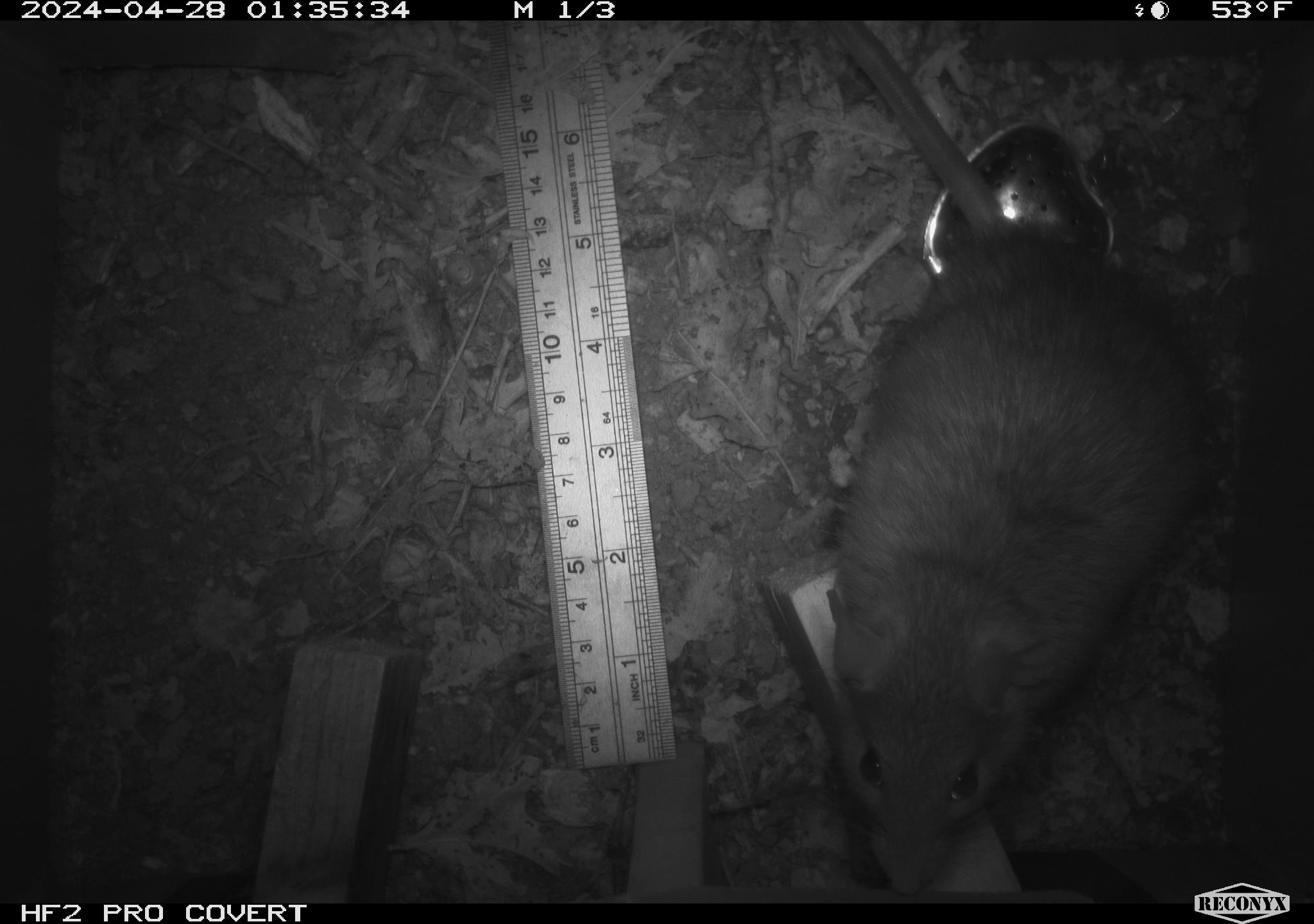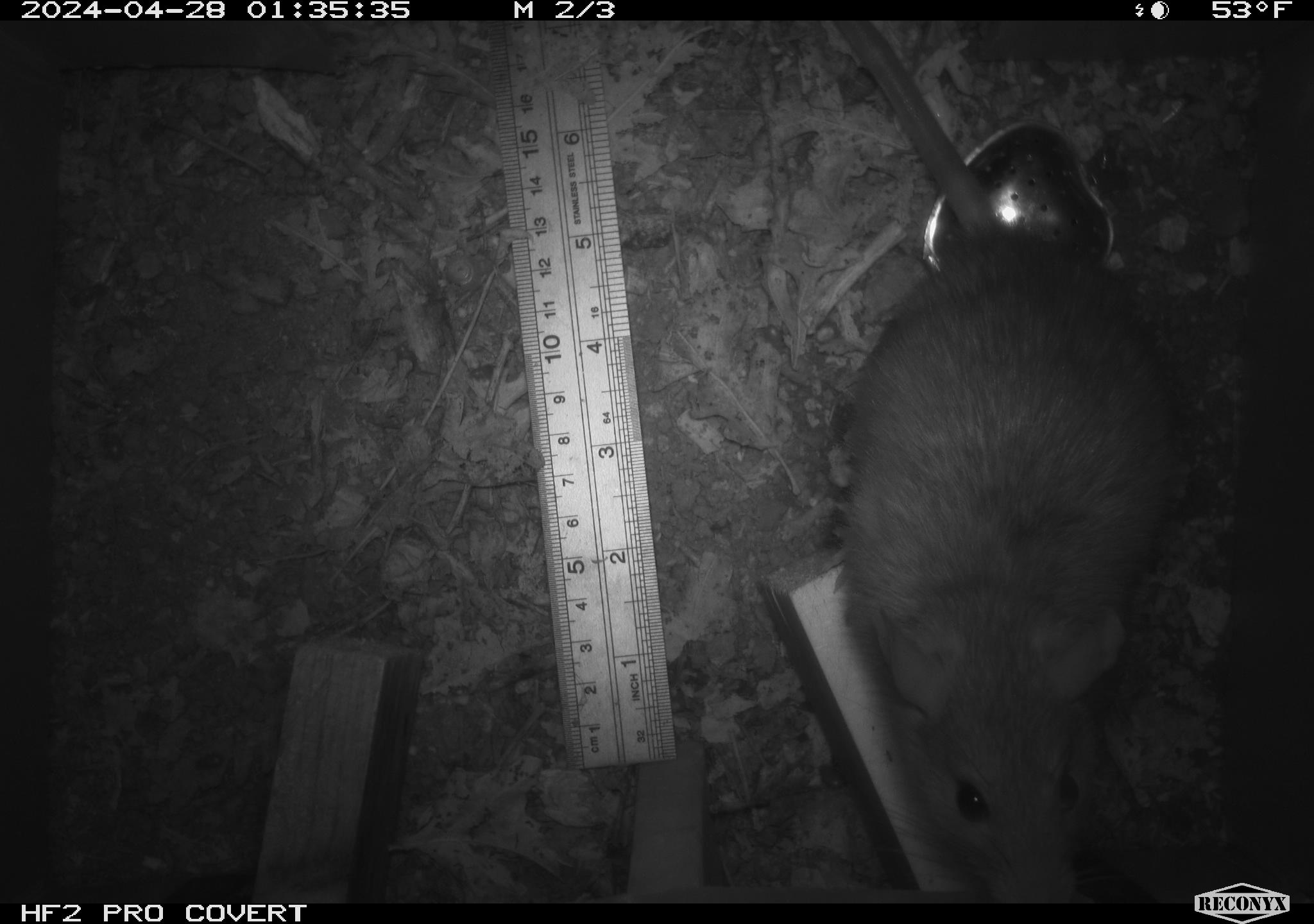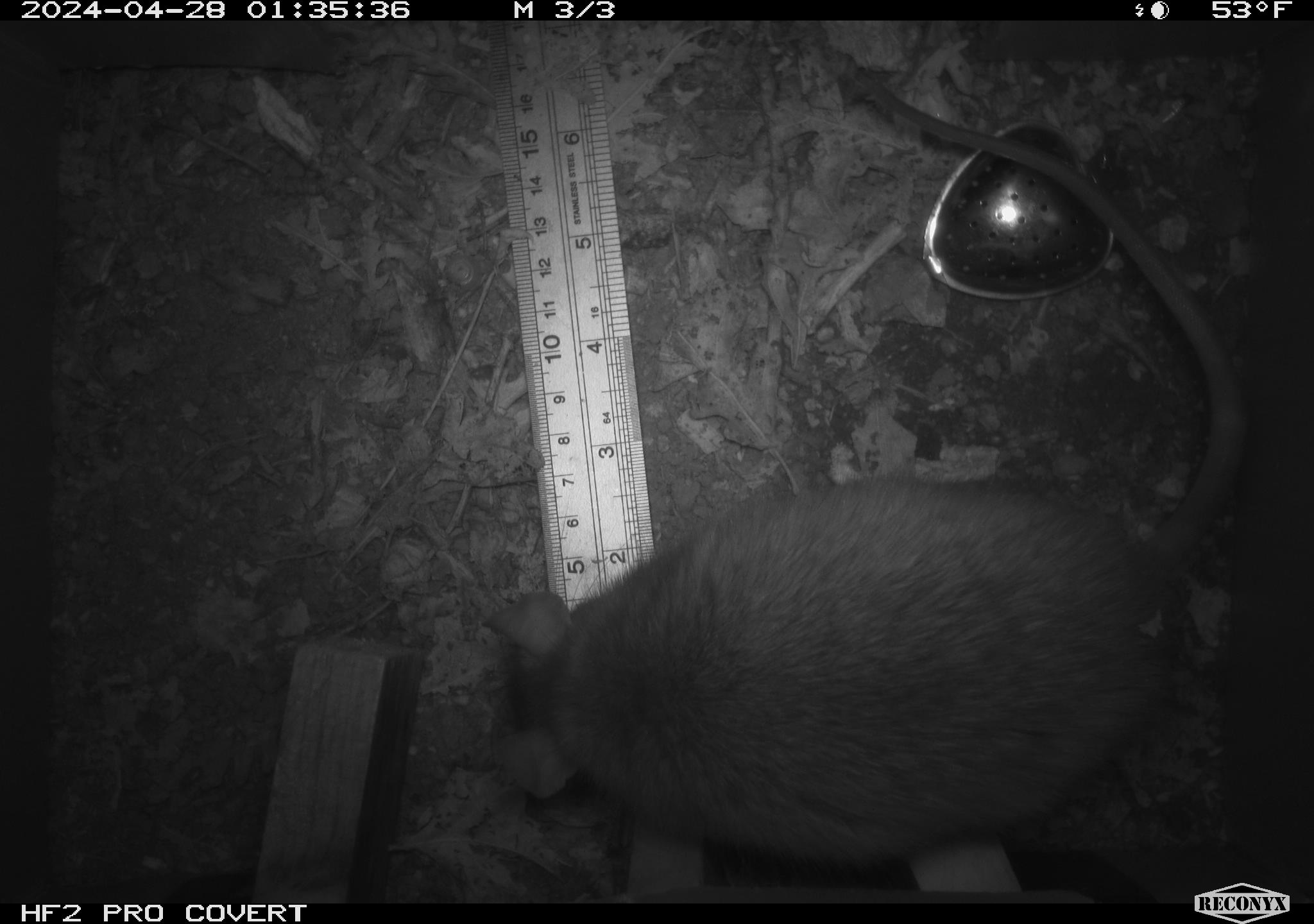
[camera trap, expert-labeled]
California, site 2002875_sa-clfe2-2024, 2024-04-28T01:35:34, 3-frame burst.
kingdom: Animalia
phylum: Chordata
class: Mammalia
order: Rodentia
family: Muridae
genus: Rattus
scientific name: Rattus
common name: rat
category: rattus species